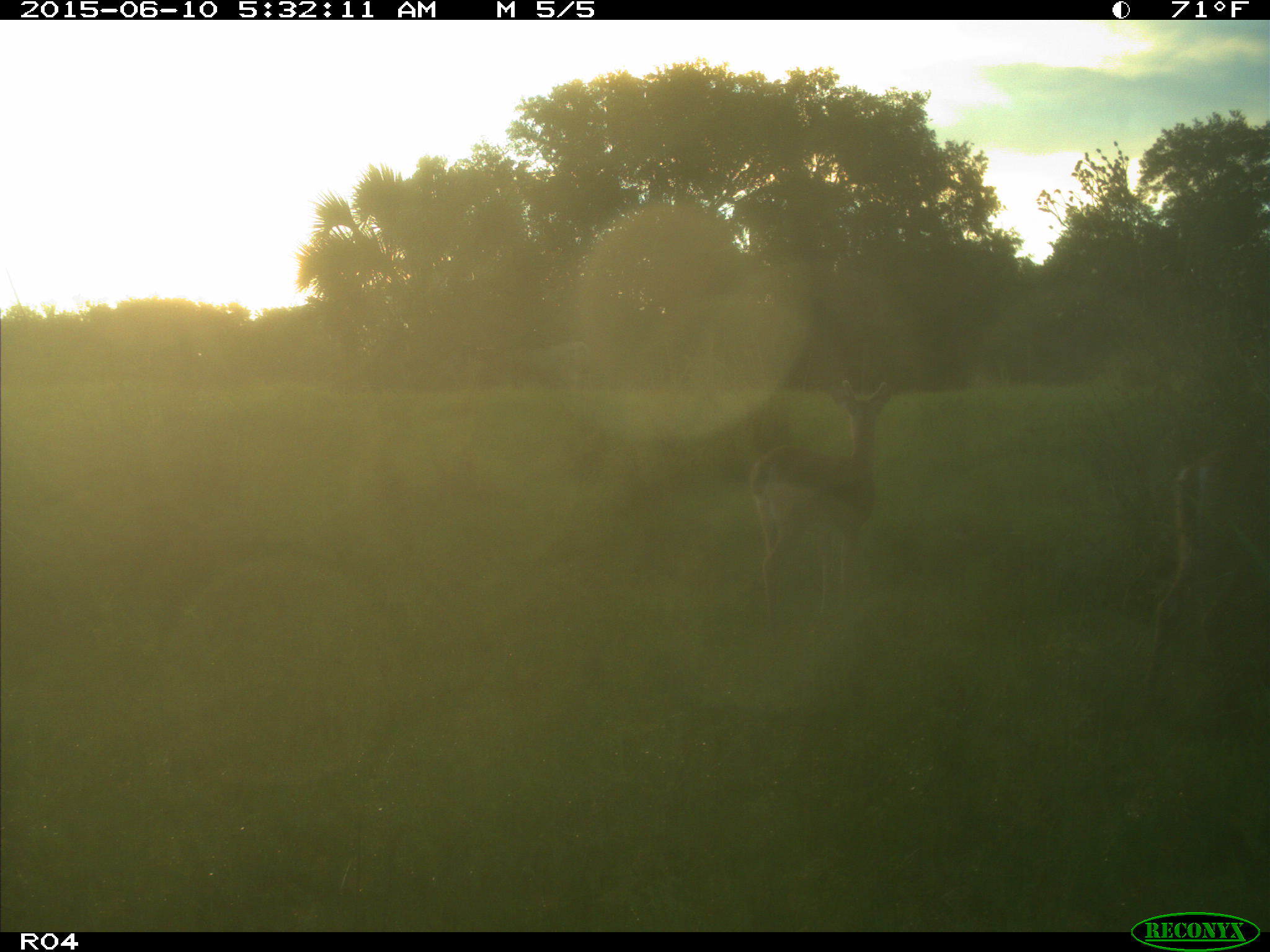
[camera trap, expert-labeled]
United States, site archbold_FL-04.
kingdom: Animalia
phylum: Chordata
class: Mammalia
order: Artiodactyla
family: Cervidae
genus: Odocoileus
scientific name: Odocoileus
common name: deer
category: unidentified deer